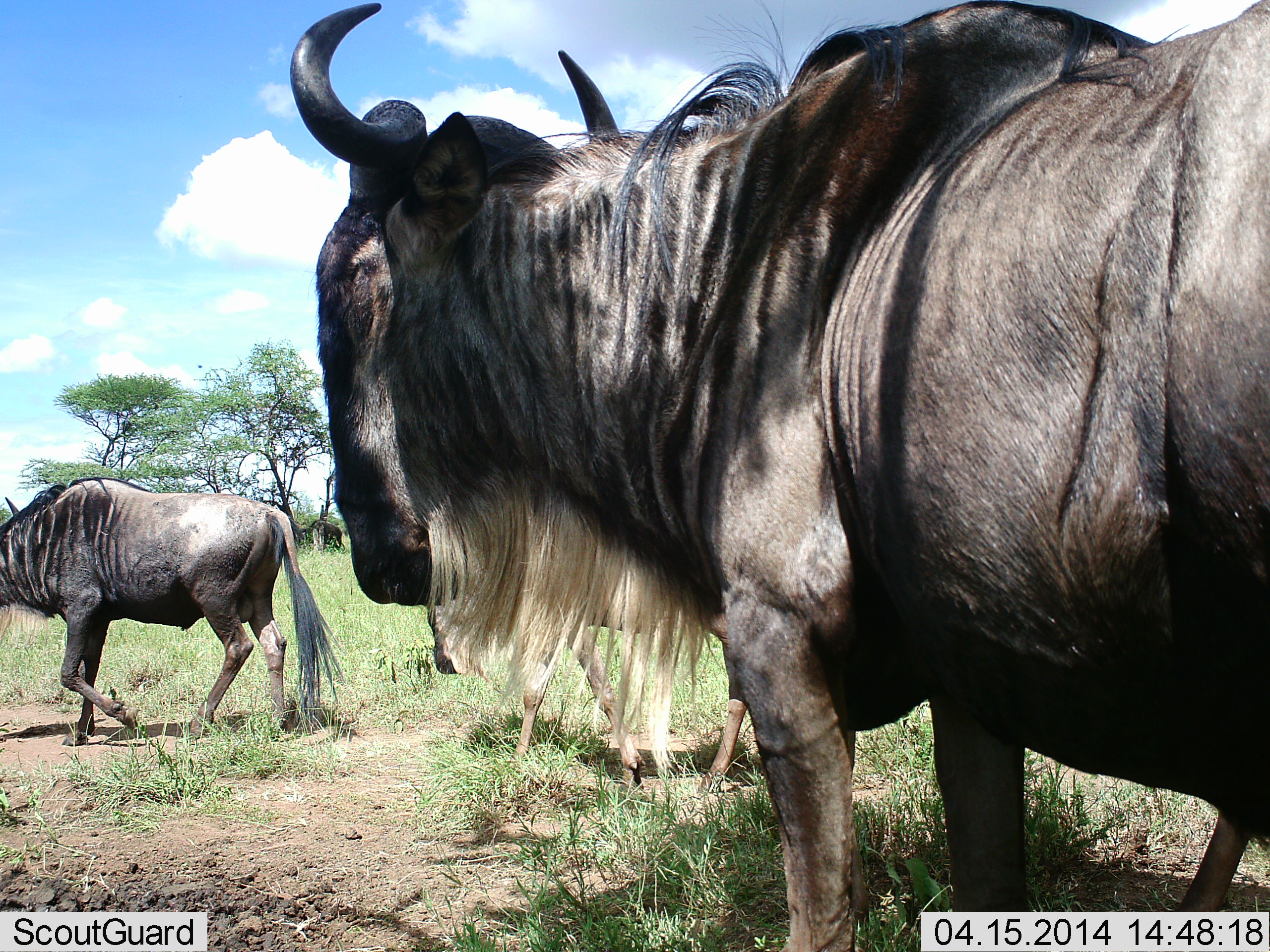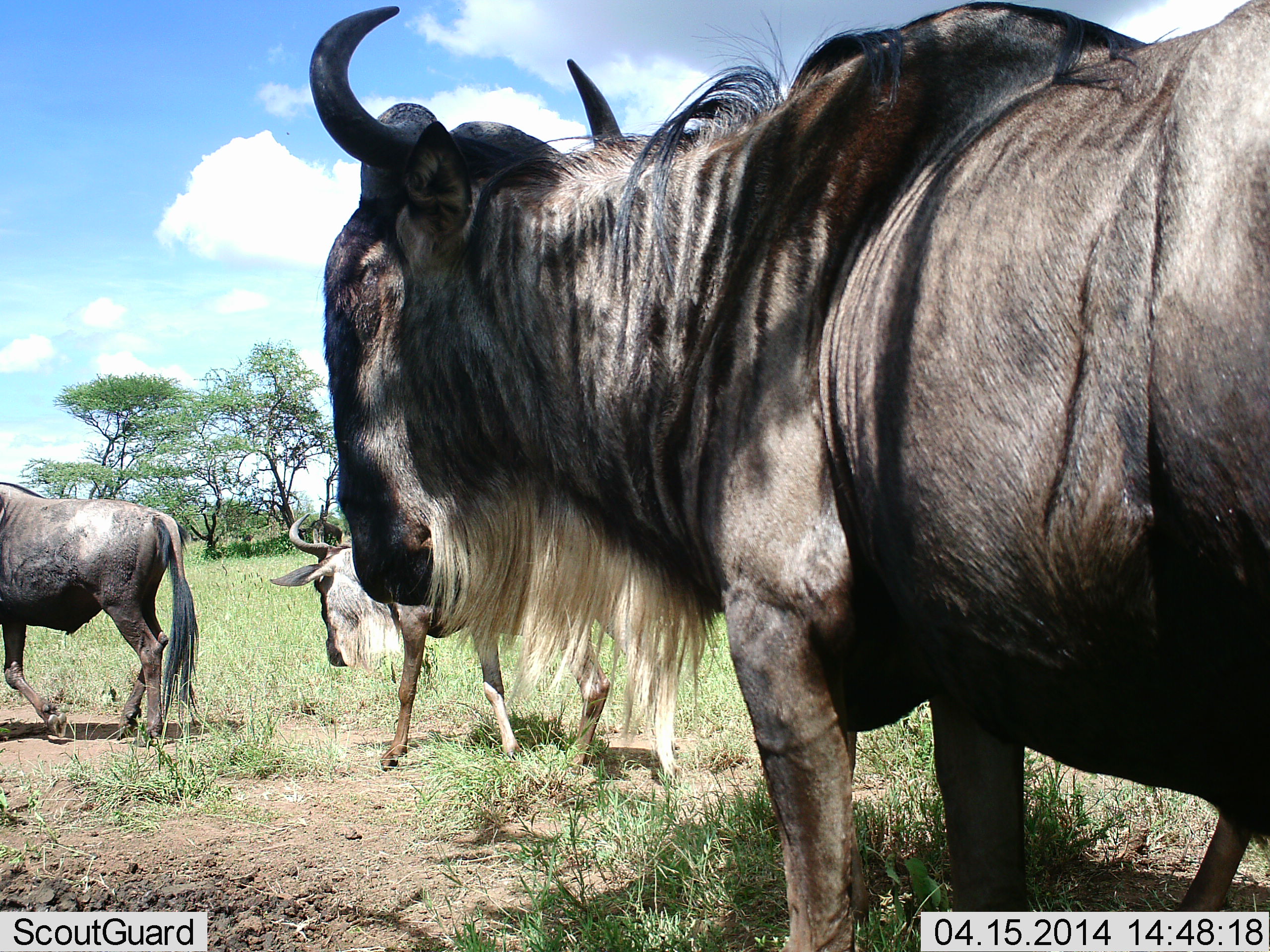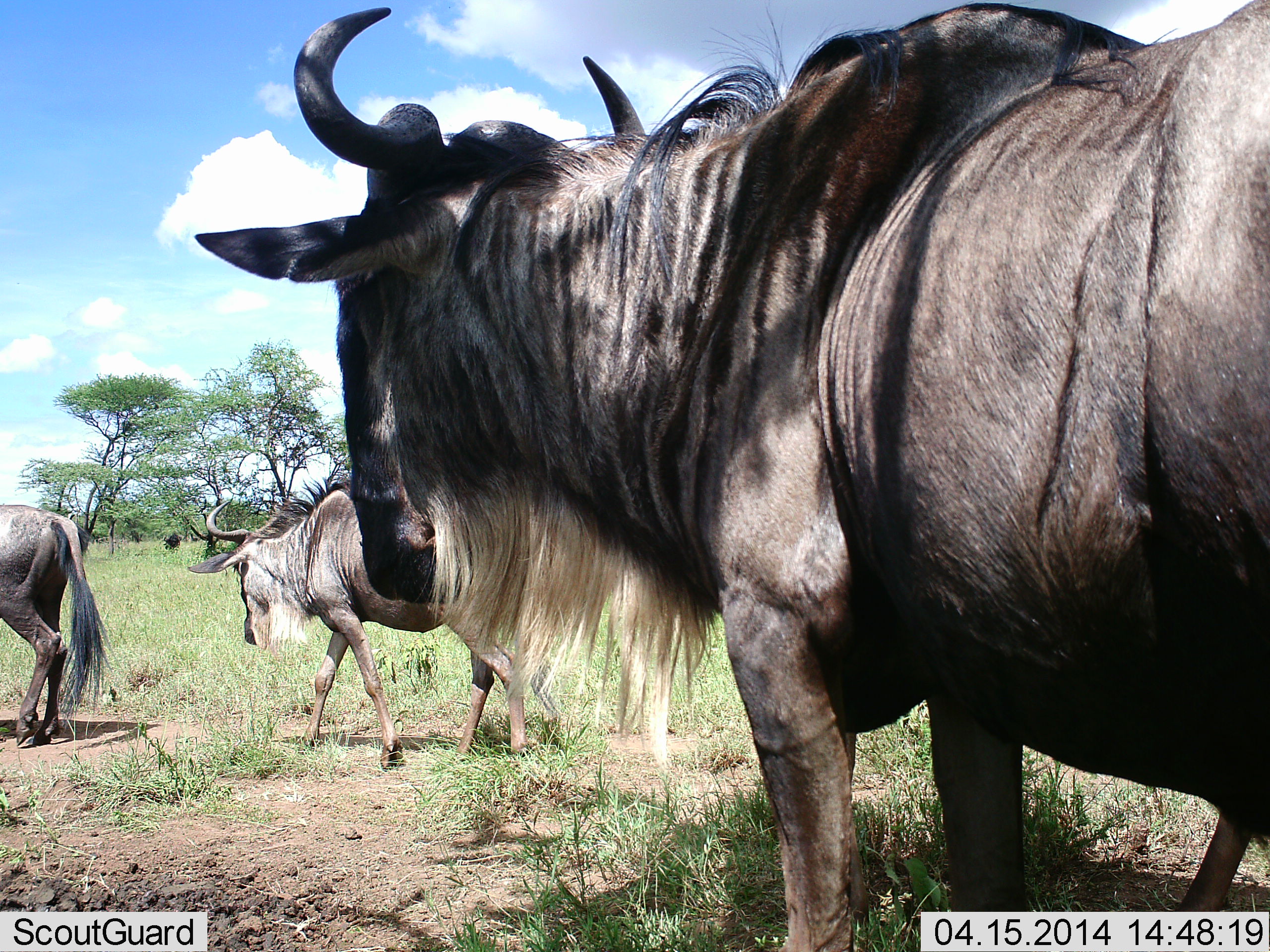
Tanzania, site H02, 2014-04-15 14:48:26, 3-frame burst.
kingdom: Animalia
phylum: Chordata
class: Mammalia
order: Artiodactyla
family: Bovidae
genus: Connochaetes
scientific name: Connochaetes taurinus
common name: blue wildebeest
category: wildebeest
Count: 3.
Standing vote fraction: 70%.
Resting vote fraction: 0%.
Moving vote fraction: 90%.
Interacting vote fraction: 0%.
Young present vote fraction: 0%.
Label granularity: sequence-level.